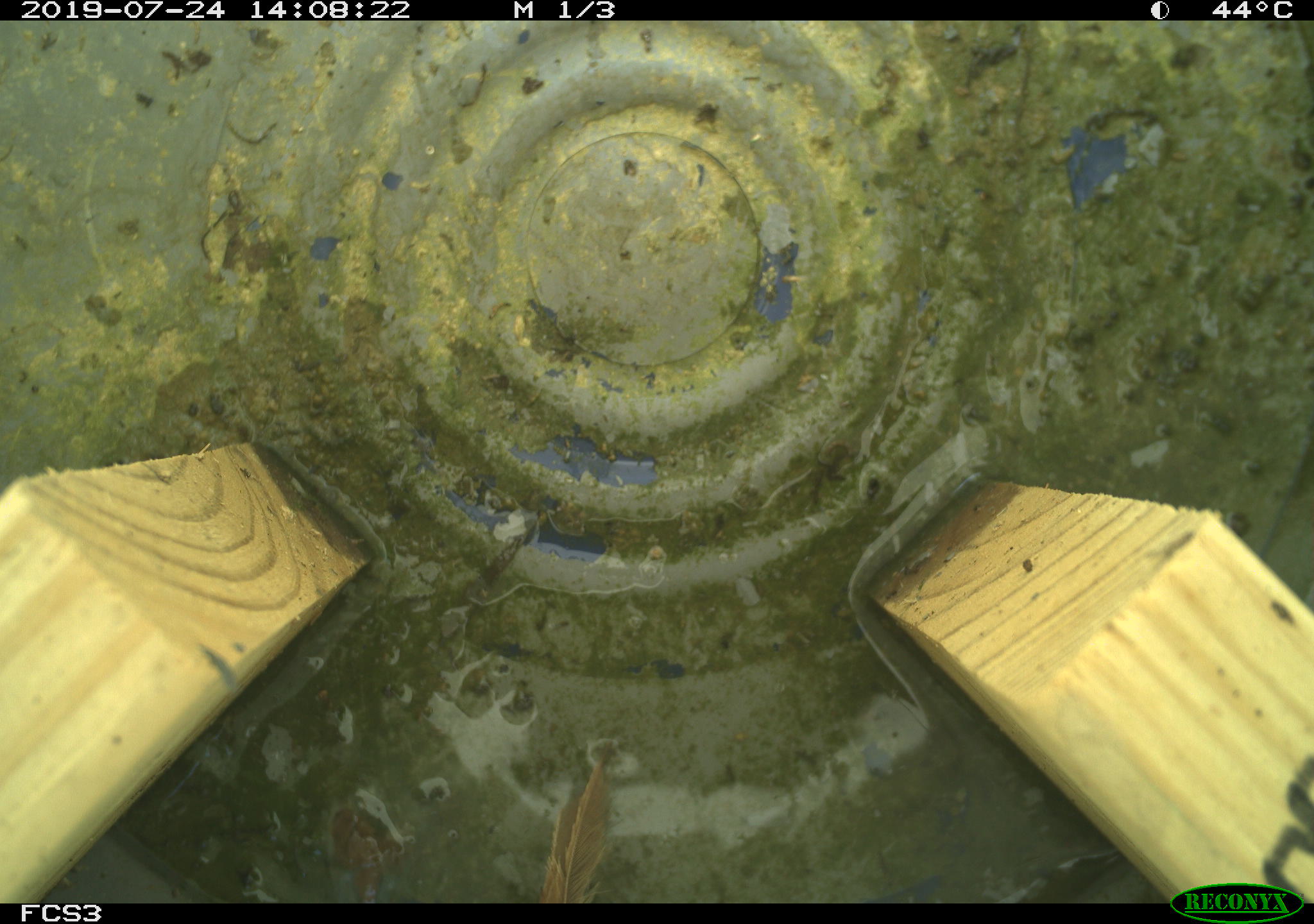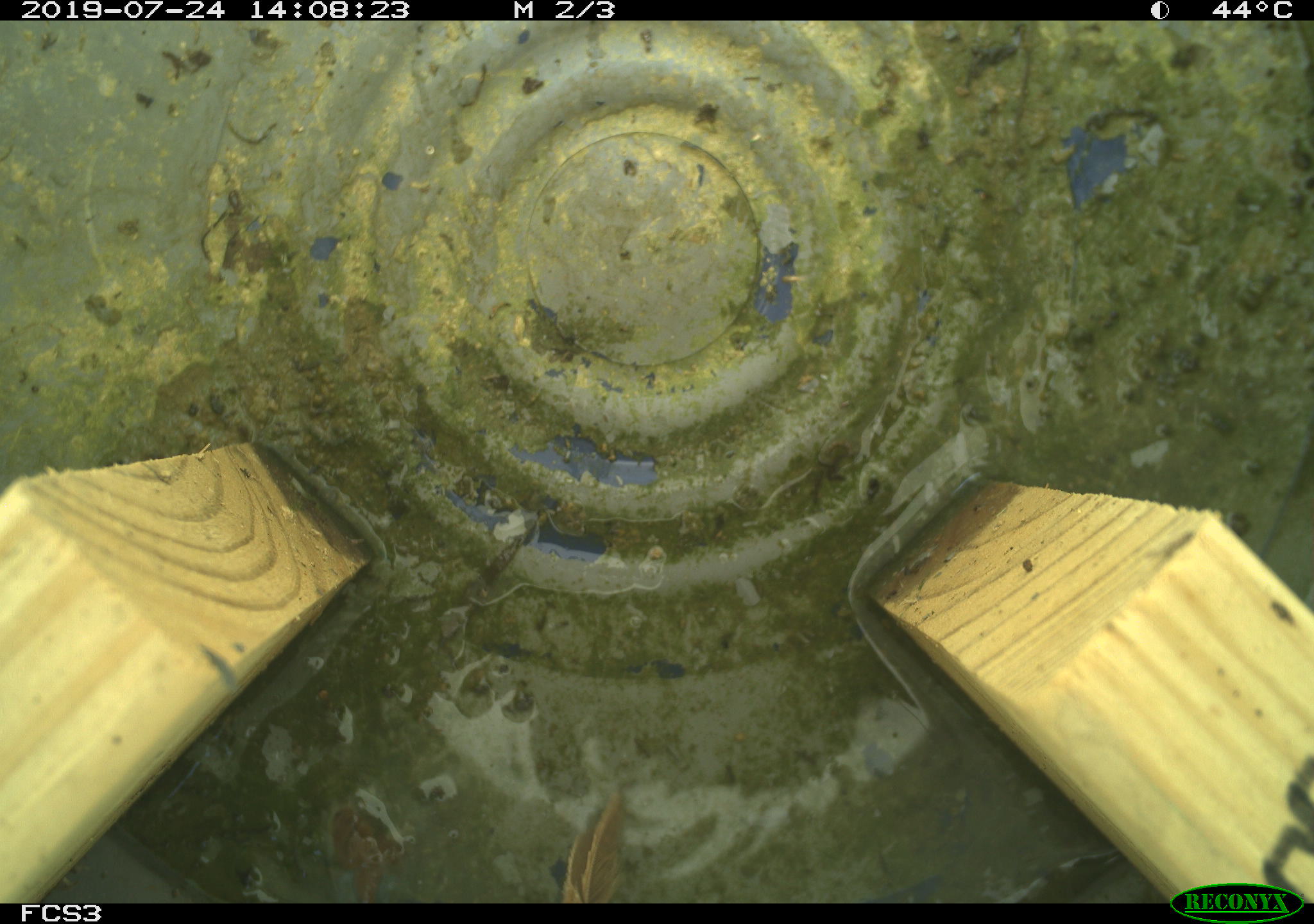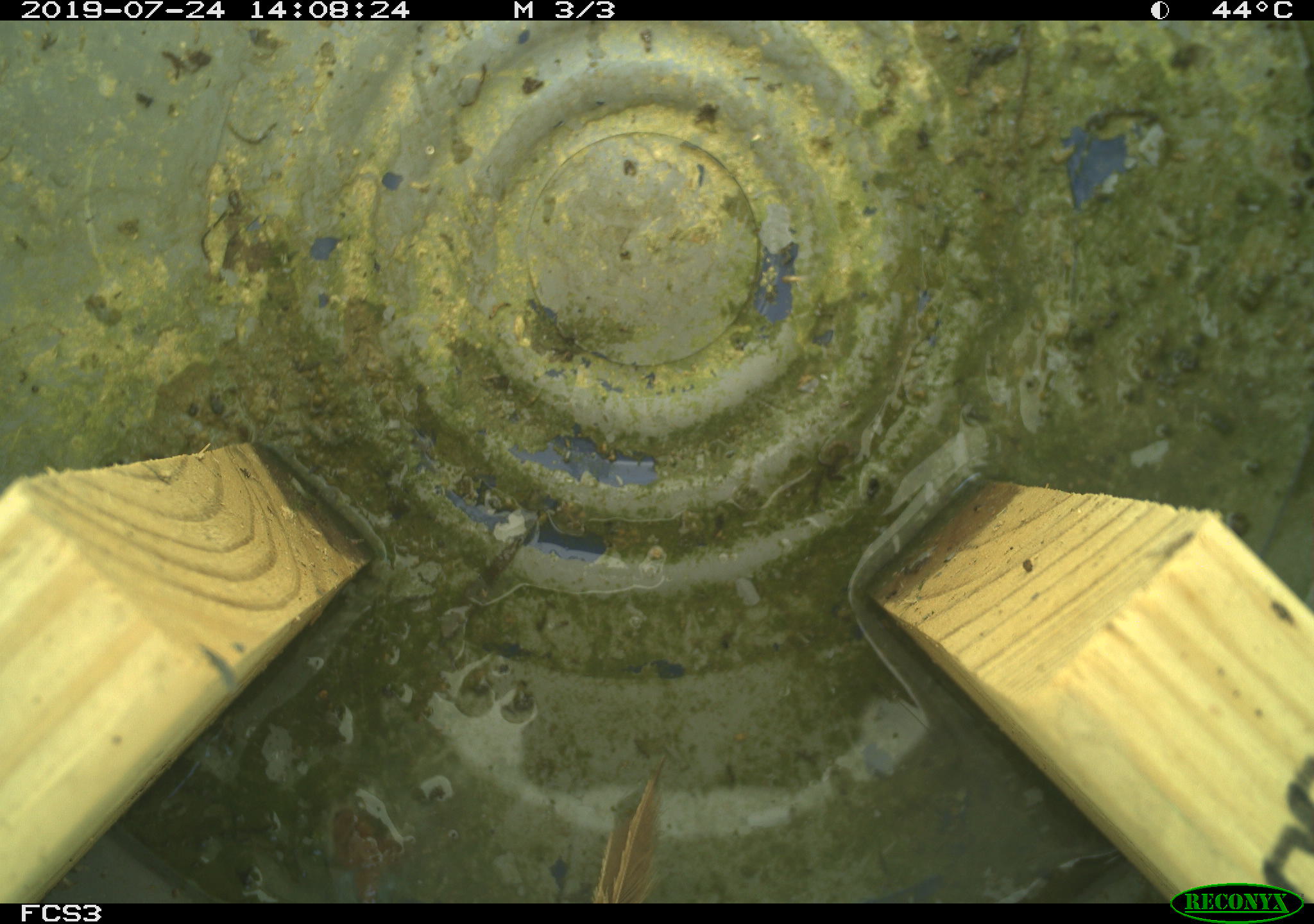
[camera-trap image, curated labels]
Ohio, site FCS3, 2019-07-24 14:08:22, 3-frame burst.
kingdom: Animalia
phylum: Chordata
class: Aves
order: Passeriformes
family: Passerellidae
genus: Melospiza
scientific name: Melospiza melodia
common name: song sparrow